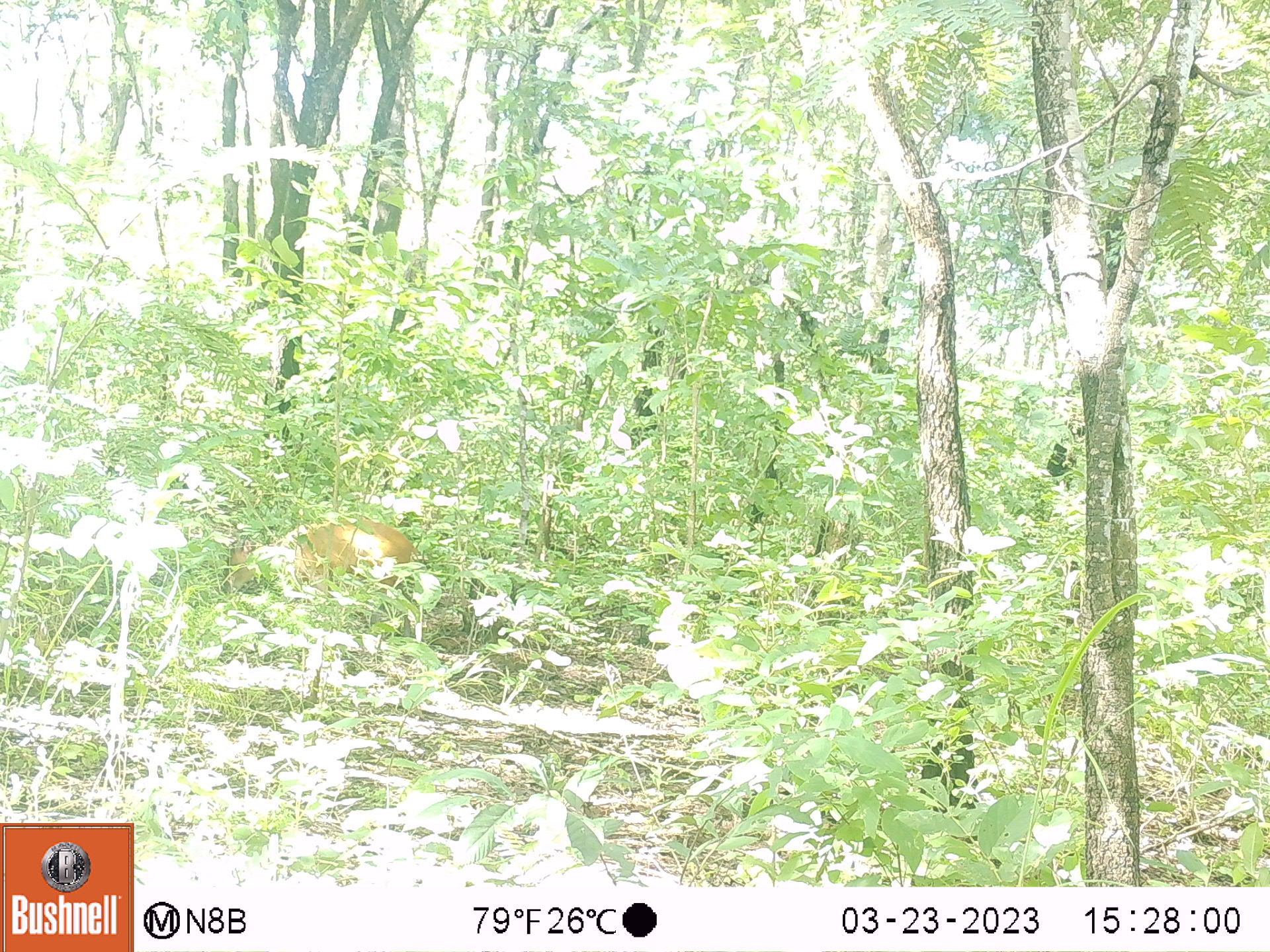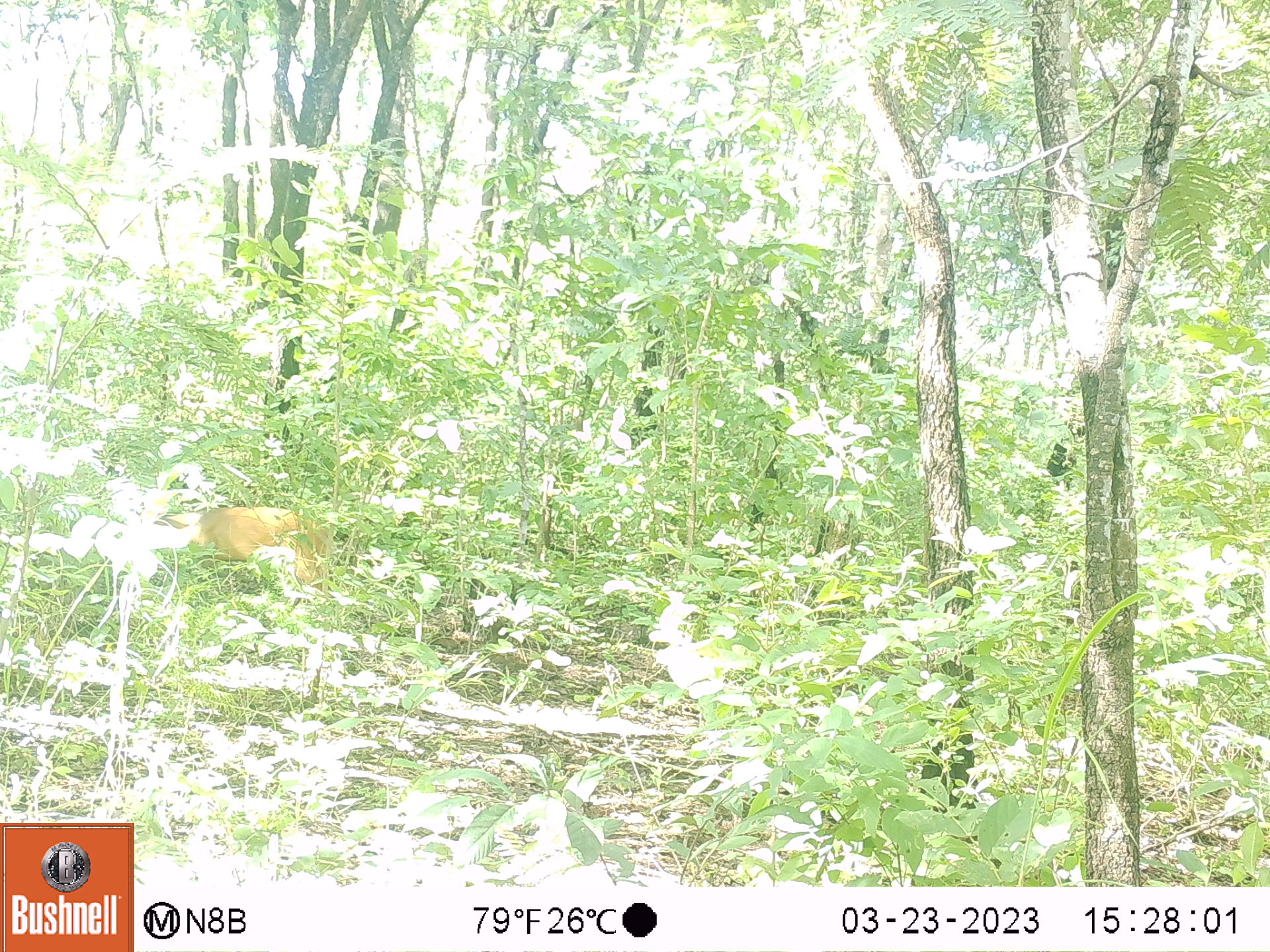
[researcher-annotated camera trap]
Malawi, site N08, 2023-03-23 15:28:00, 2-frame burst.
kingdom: Animalia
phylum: Chordata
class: Mammalia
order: Artiodactyla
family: Bovidae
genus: Cephalophorus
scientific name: Cephalophorus natalensis natalensis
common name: red duiker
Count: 1.